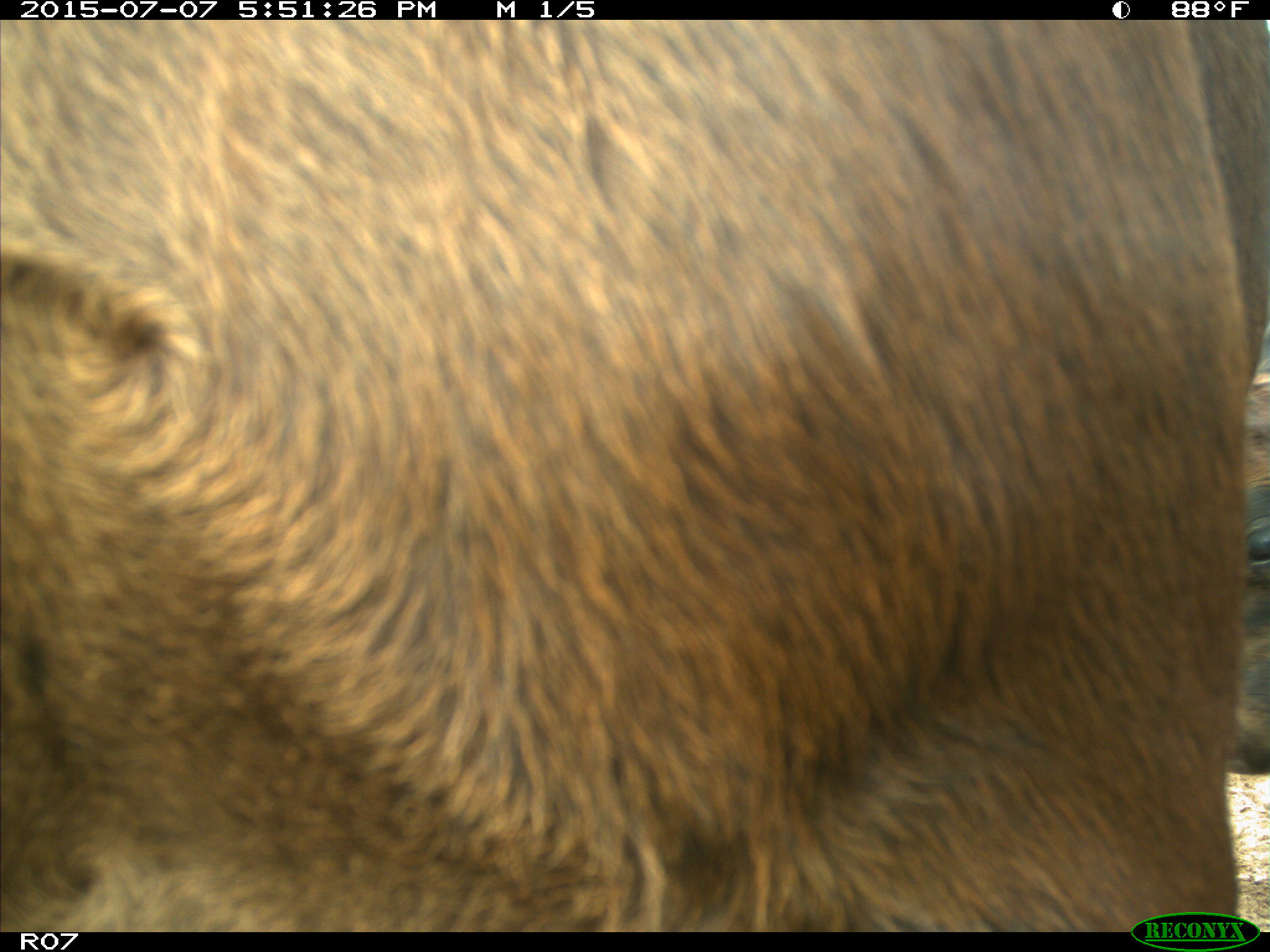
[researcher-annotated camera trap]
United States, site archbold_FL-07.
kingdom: Animalia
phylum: Chordata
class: Mammalia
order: Artiodactyla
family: Bovidae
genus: Bos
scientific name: Bos taurus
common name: domestic cow